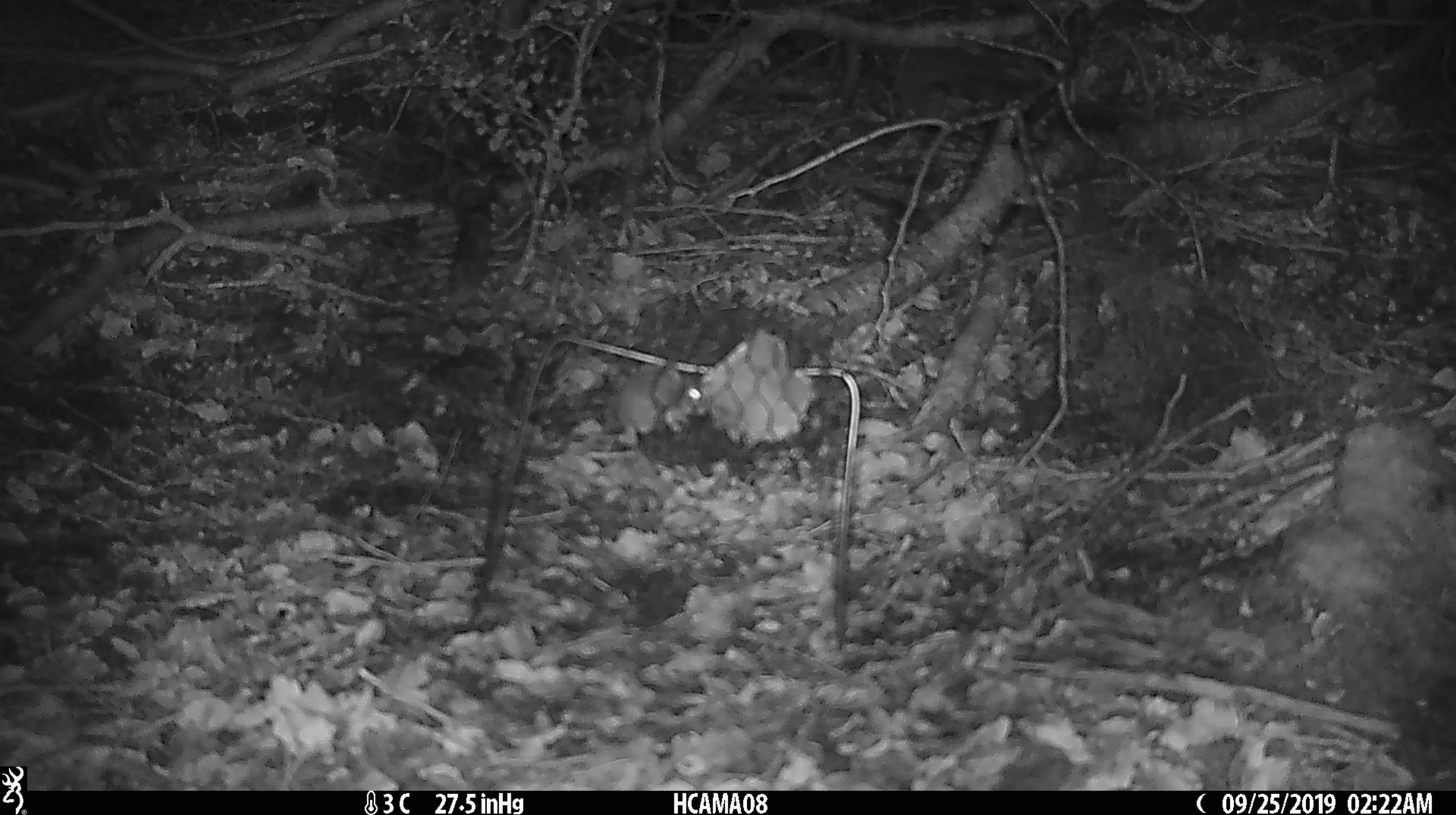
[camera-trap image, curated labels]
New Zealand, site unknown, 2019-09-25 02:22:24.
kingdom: Animalia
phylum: Chordata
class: Mammalia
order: Rodentia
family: Muridae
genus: Mus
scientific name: Mus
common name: mouse